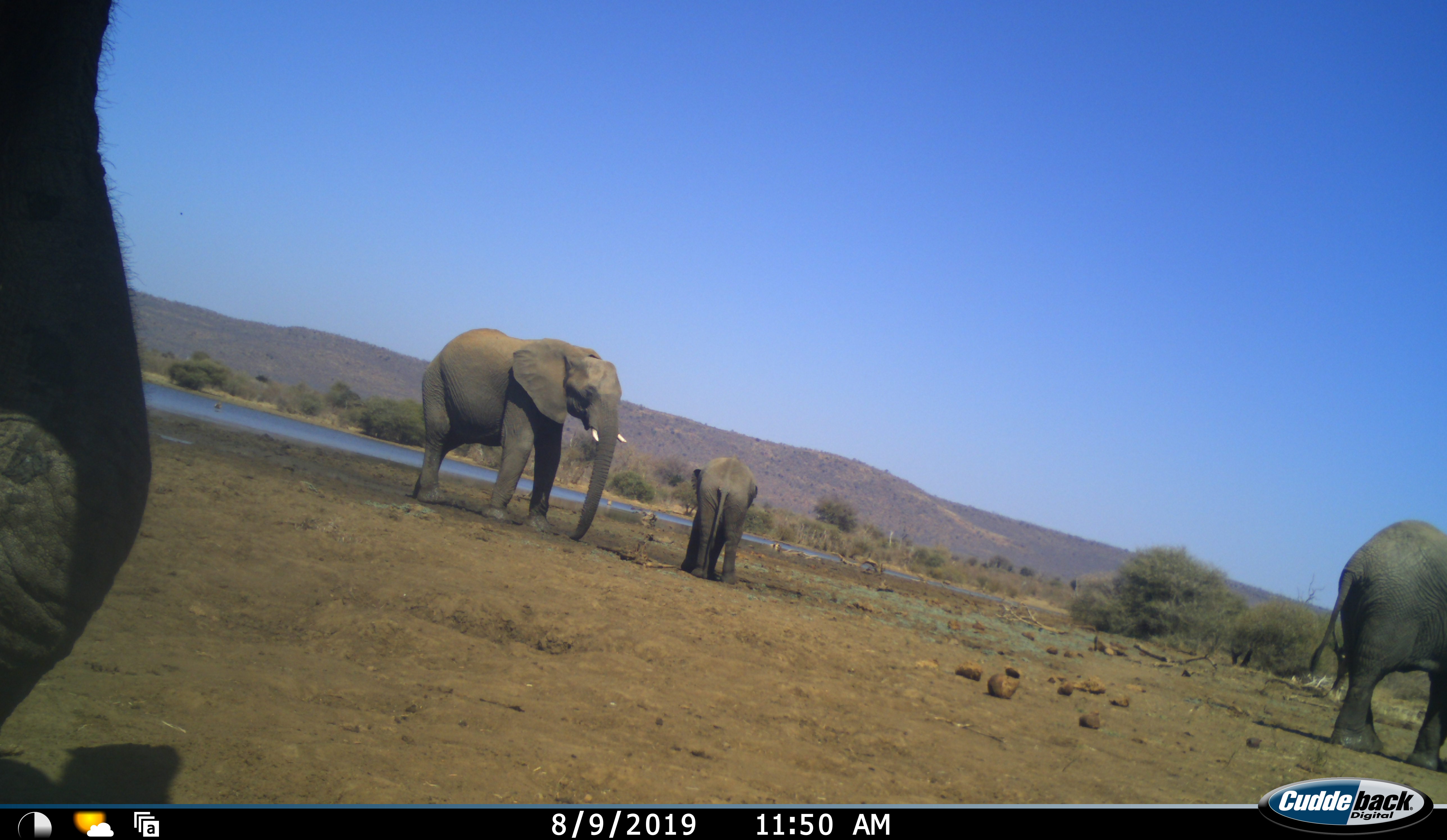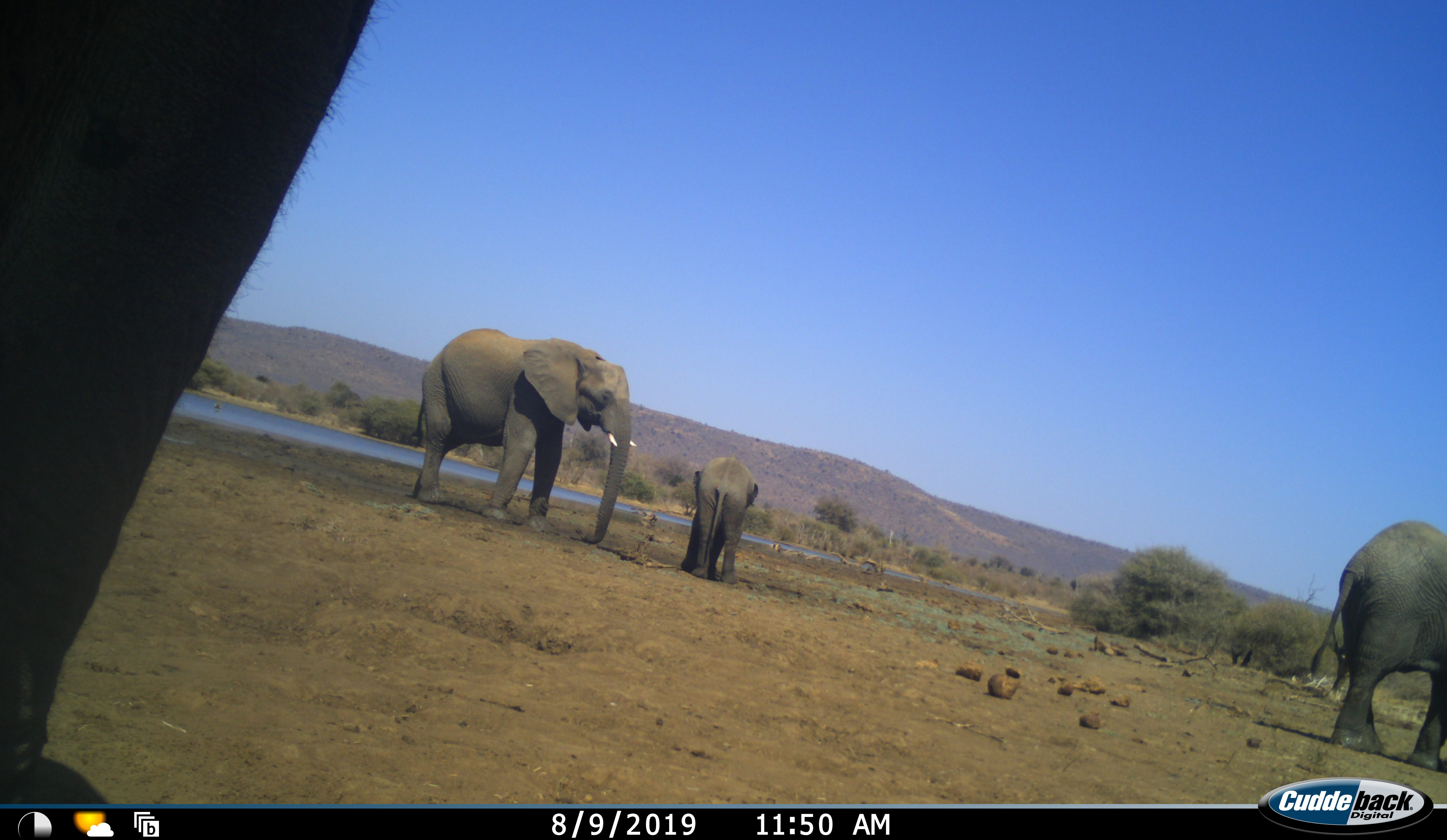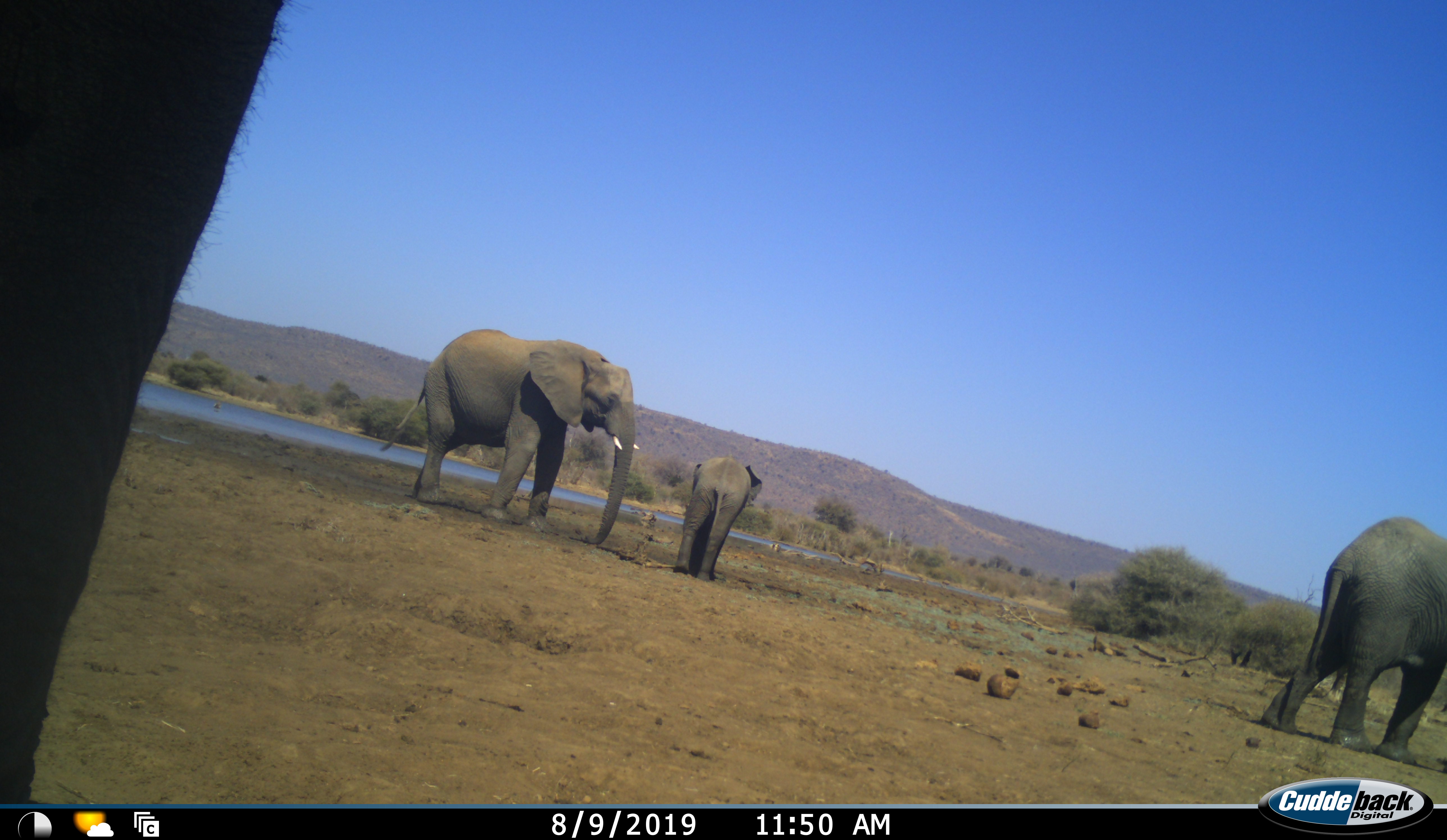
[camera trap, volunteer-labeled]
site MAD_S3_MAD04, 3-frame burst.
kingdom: Animalia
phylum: Chordata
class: Mammalia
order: Proboscidea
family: Elephantidae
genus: Loxodonta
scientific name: Loxodonta africana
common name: african bush elephant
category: elephant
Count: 4.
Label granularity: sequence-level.